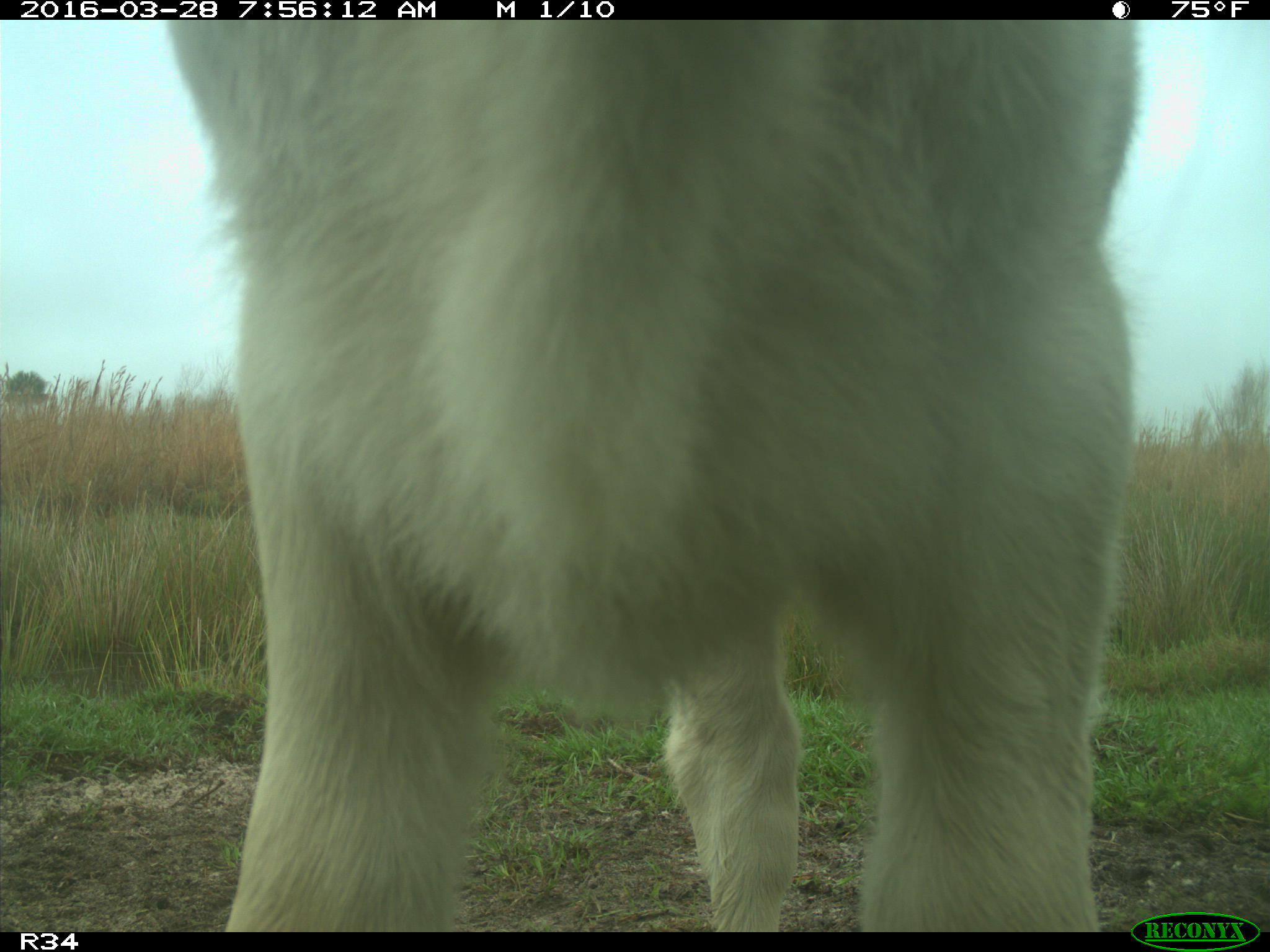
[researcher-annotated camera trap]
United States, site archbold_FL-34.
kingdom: Animalia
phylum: Chordata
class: Mammalia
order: Artiodactyla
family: Bovidae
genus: Bos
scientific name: Bos taurus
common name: domestic cow